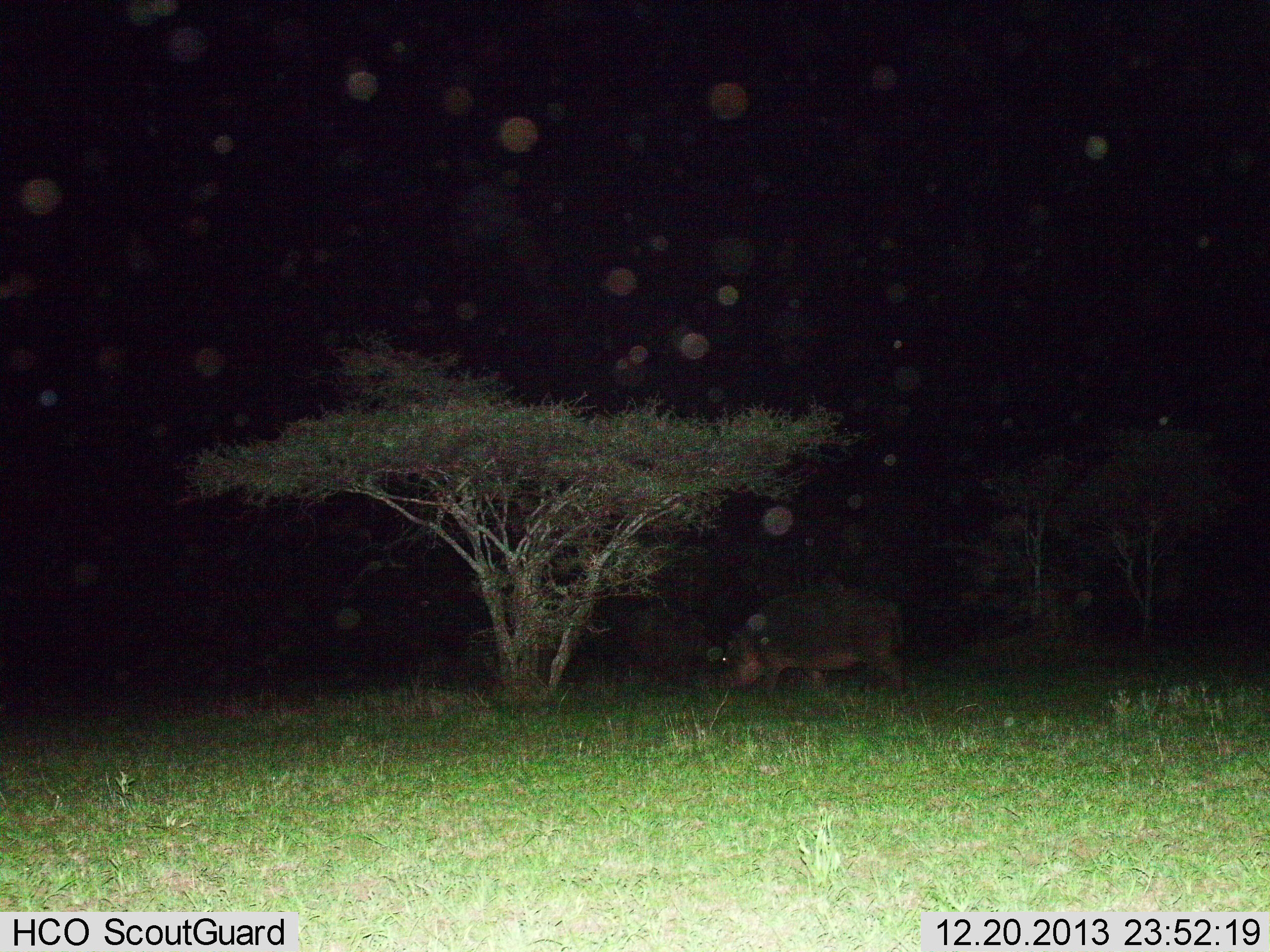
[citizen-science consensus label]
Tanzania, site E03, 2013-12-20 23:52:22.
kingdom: Animalia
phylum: Chordata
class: Mammalia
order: Artiodactyla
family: Hippopotamidae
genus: Hippopotamus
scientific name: Hippopotamus amphibius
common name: hippopotamus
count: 1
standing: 20%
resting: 0%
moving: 30%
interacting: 0%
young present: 0%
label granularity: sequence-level